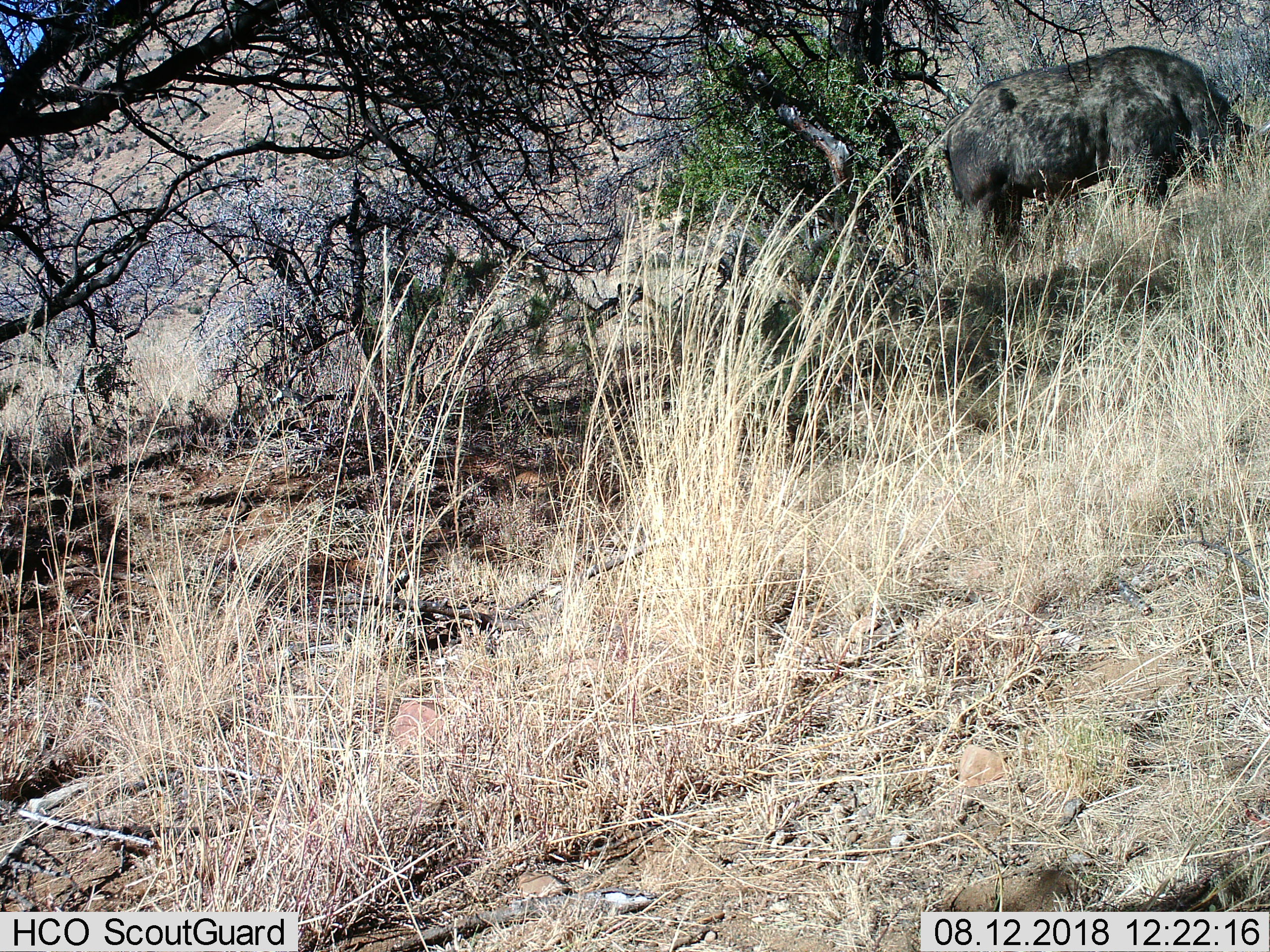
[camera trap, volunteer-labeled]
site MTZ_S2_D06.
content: unidentified animal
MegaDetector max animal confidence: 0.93